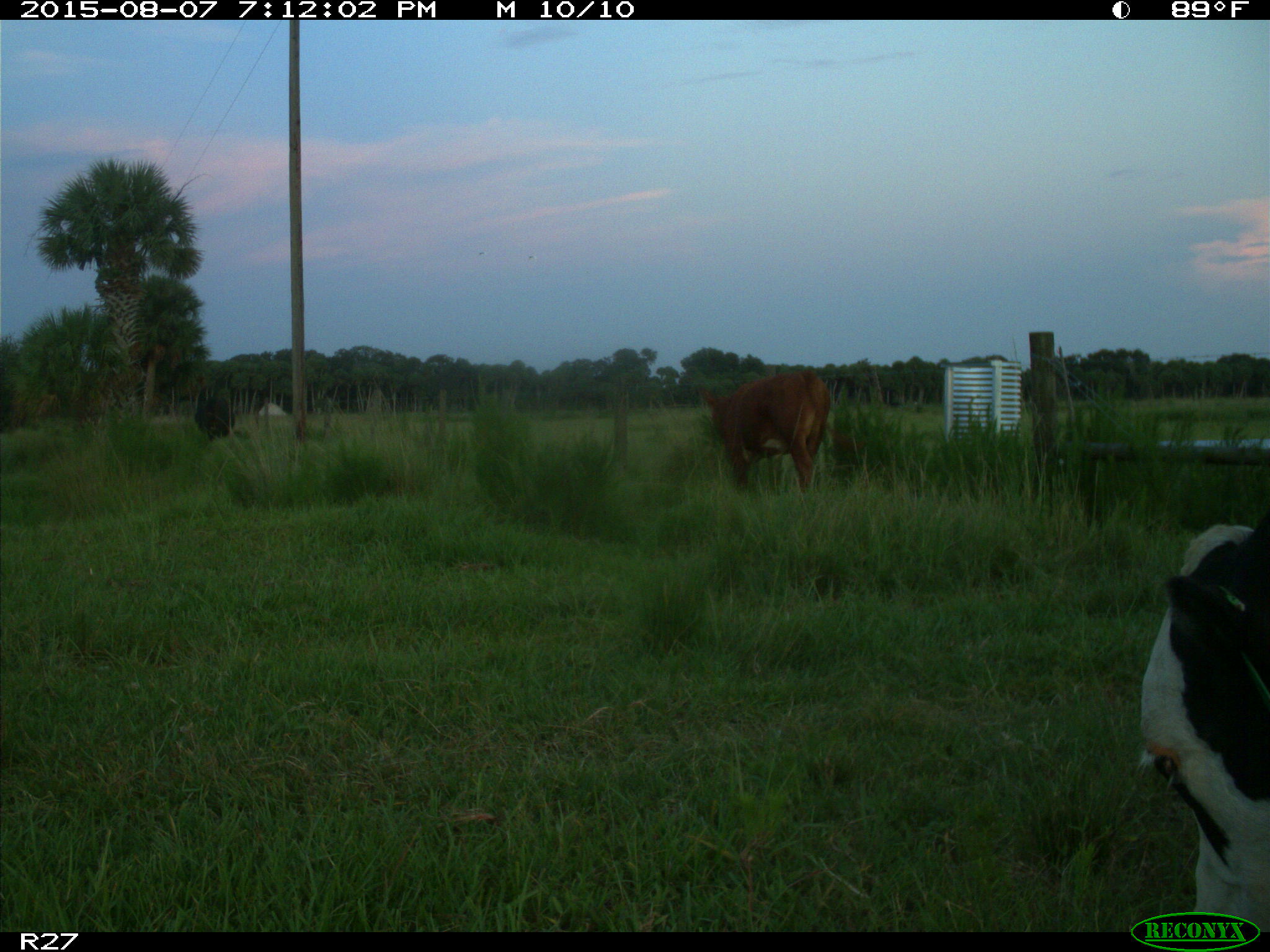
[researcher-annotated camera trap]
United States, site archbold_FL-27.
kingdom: Animalia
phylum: Chordata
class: Mammalia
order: Artiodactyla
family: Bovidae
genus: Bos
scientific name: Bos taurus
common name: domestic cow